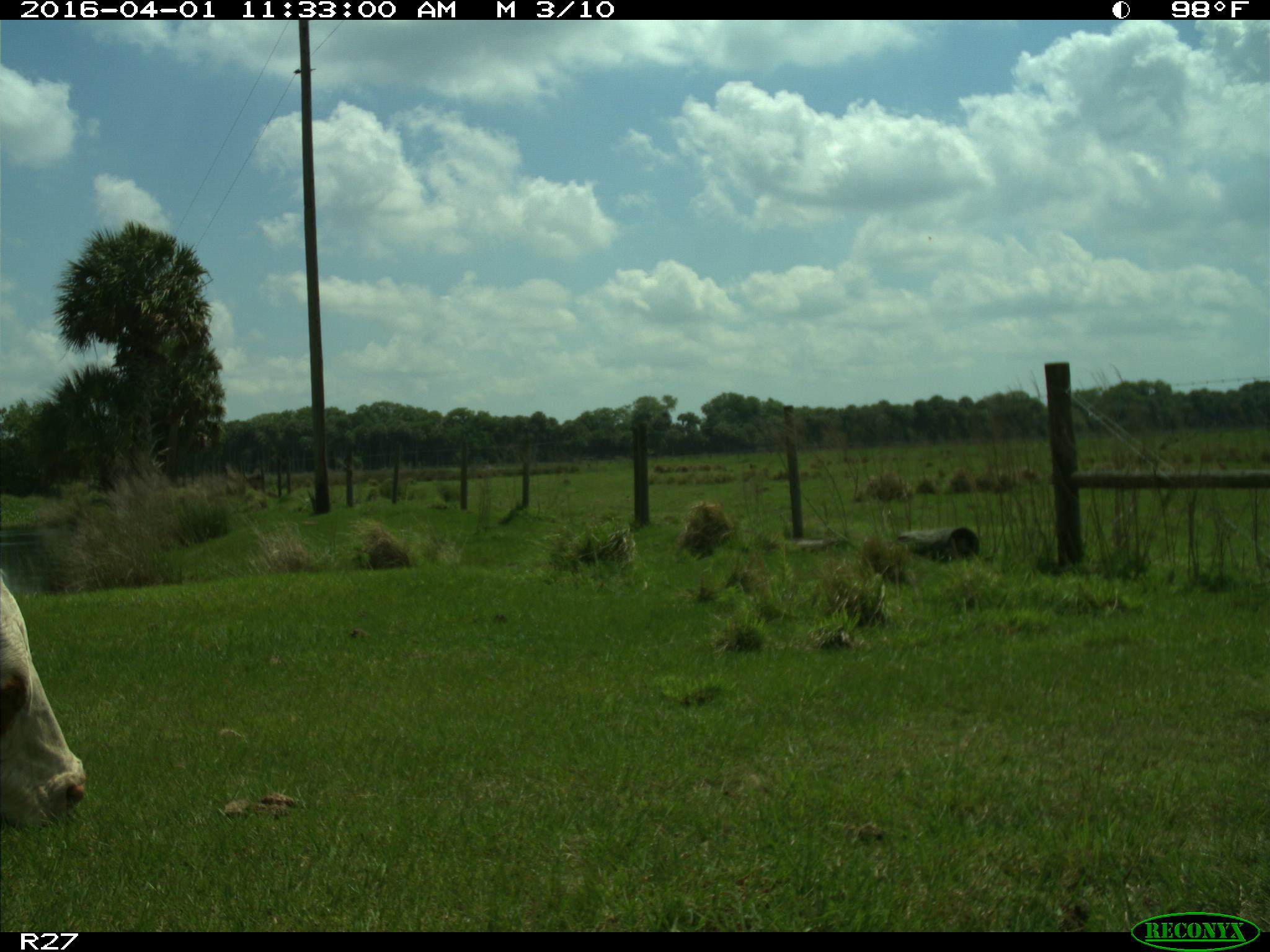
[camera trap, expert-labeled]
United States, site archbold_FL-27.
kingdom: Animalia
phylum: Chordata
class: Mammalia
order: Artiodactyla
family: Bovidae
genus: Bos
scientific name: Bos taurus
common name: domestic cow